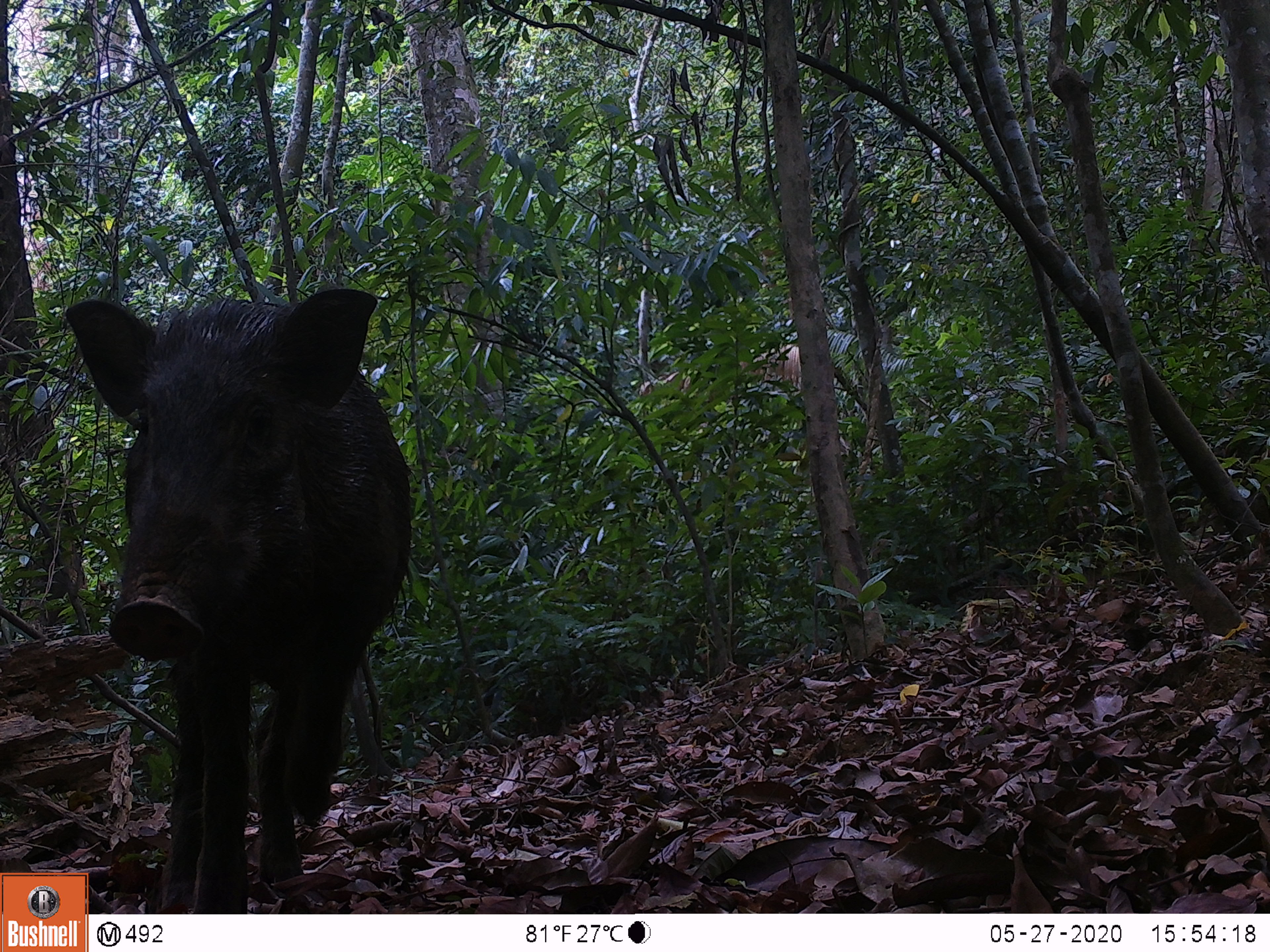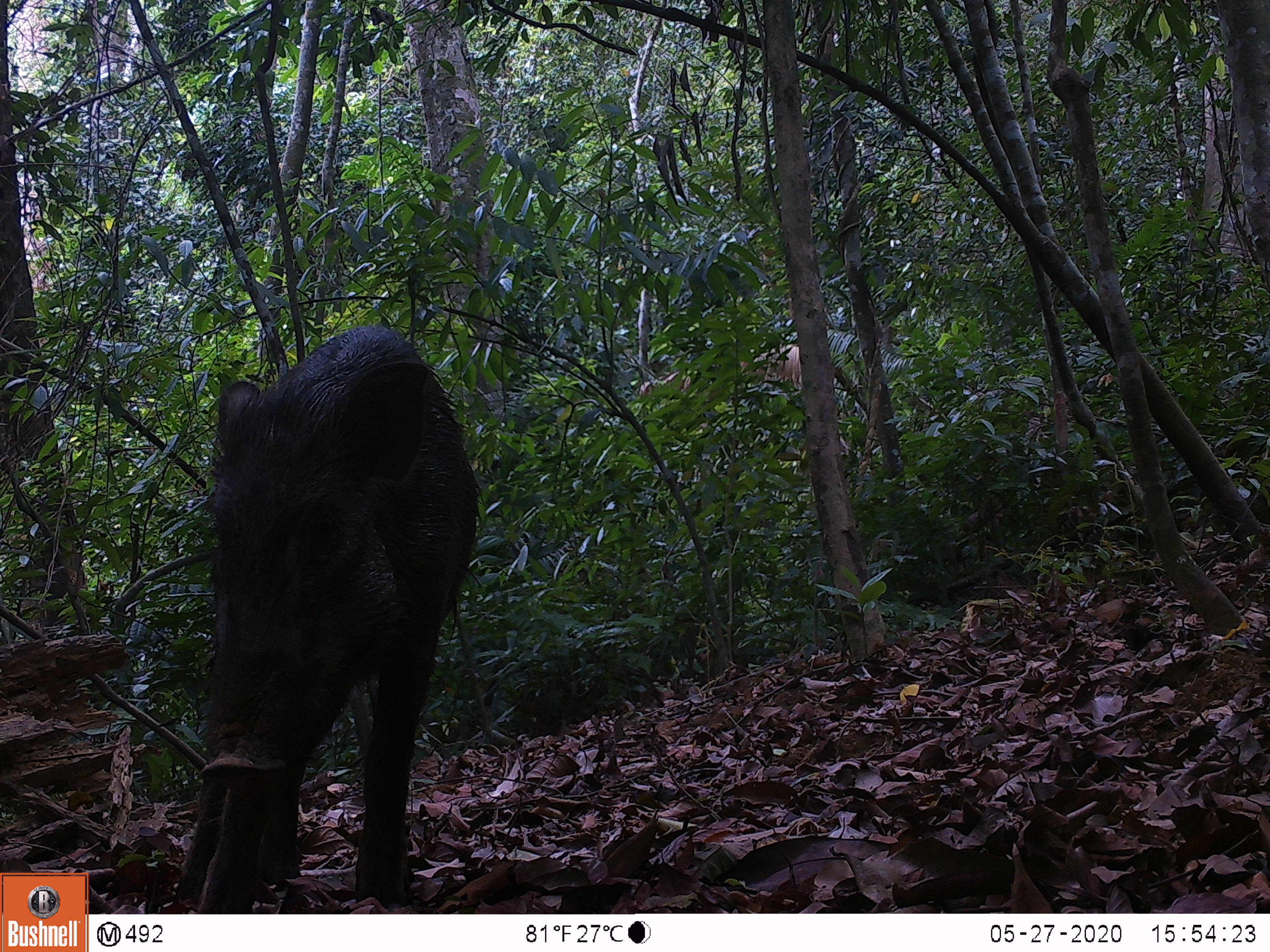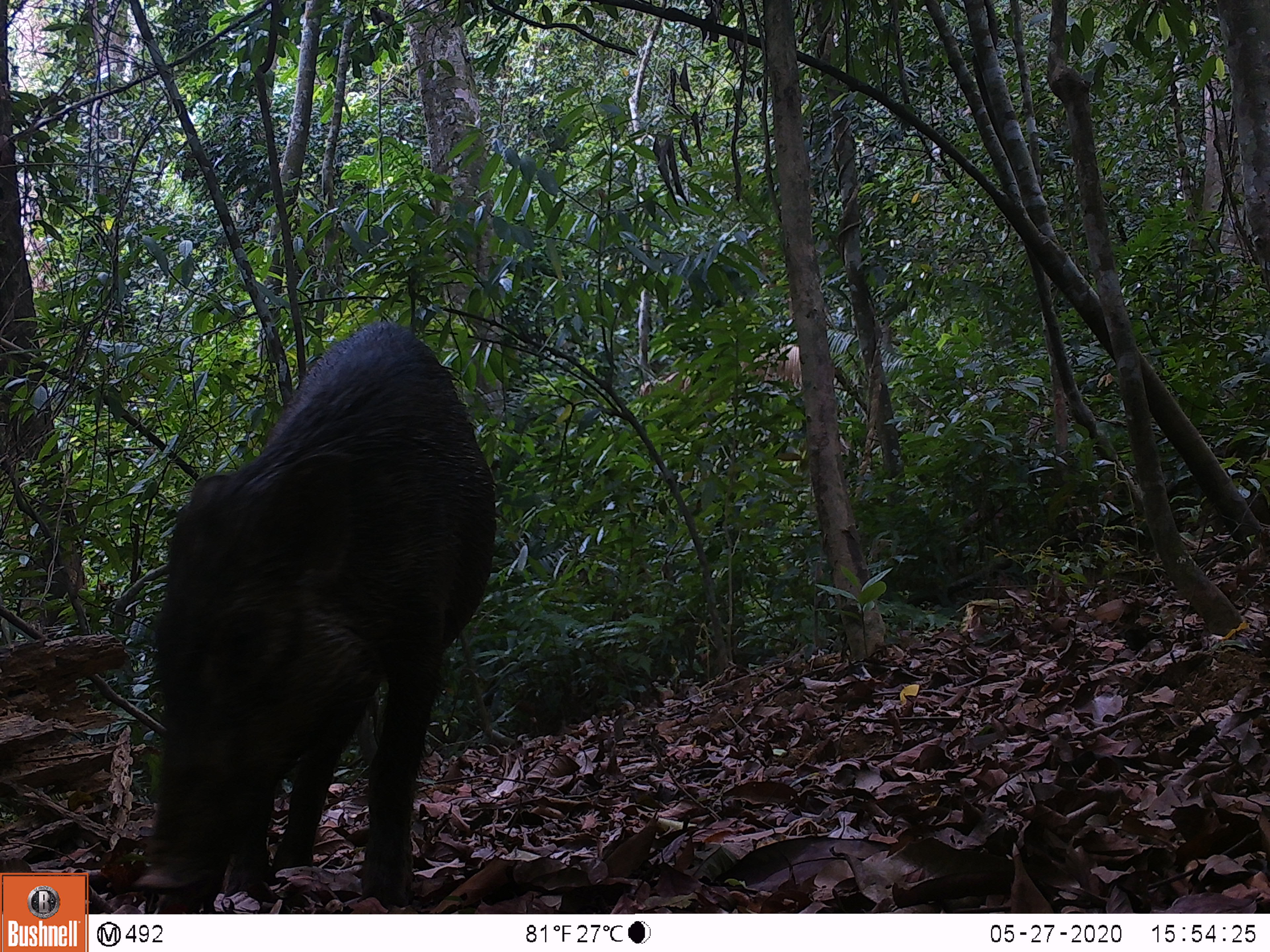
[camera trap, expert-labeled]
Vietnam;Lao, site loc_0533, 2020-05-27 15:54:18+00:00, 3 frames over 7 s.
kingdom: Animalia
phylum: Chordata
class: Mammalia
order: Artiodactyla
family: Suidae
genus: Sus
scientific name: Sus scrofa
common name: eurasian wild pig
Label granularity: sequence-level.